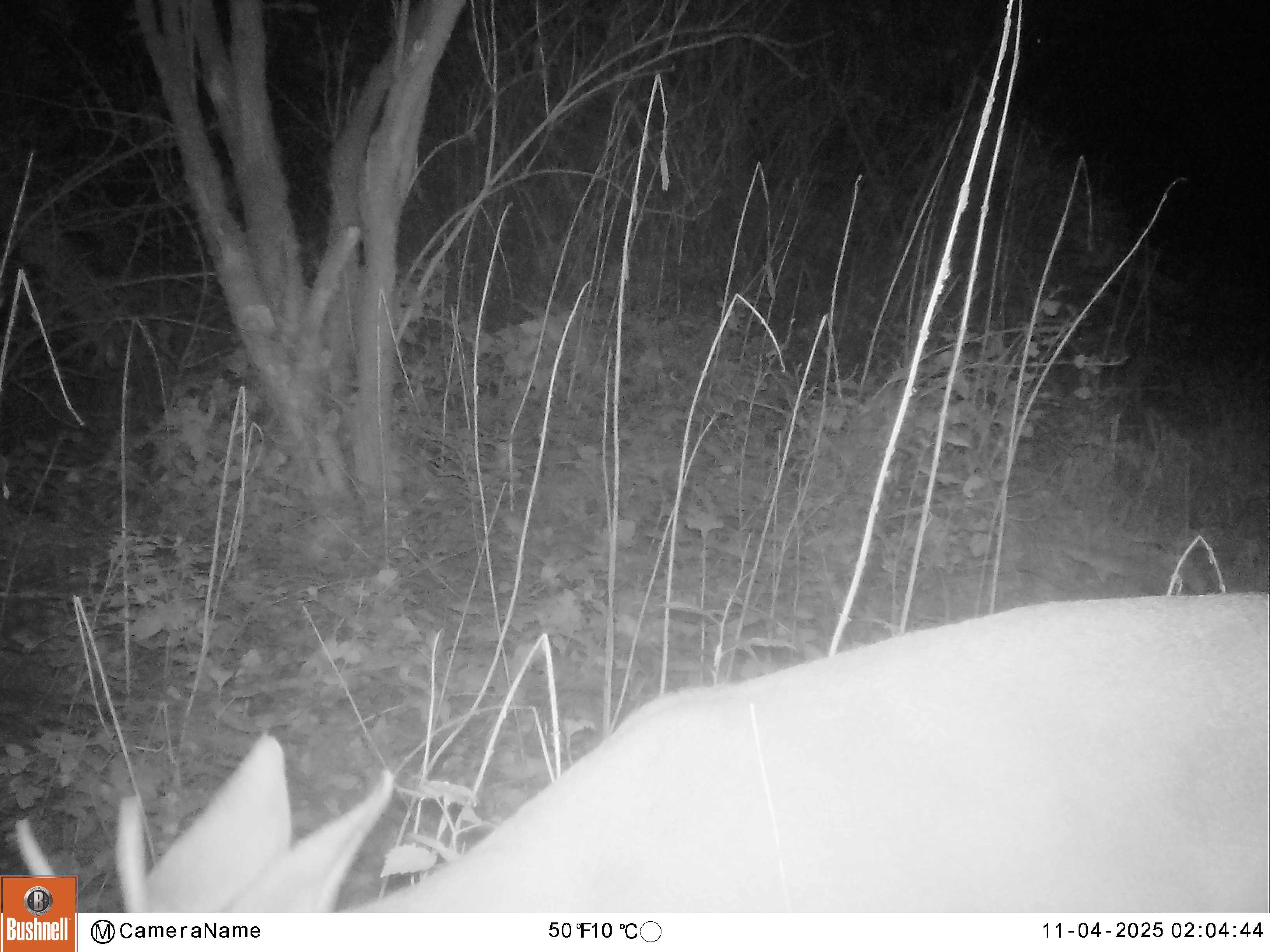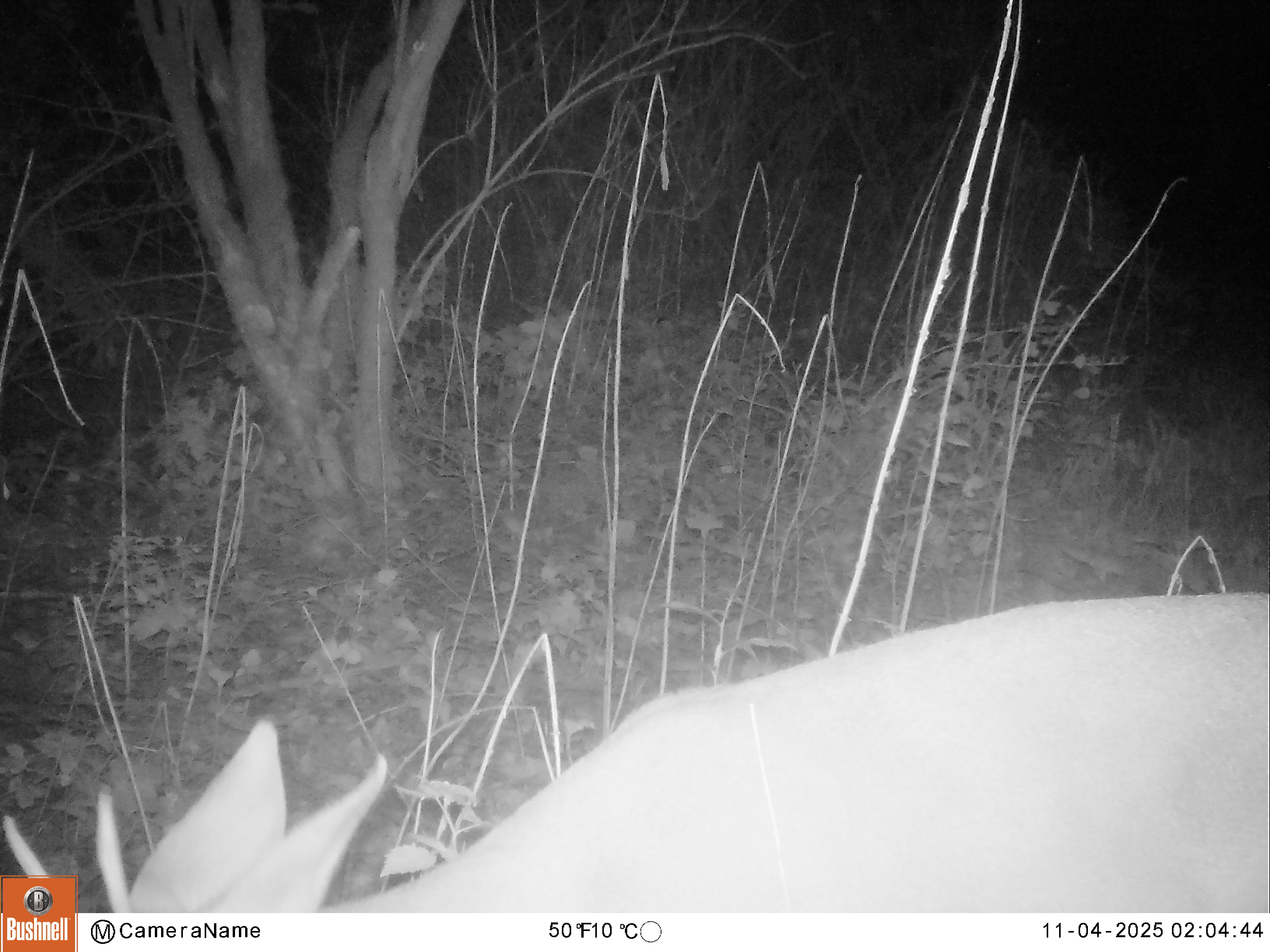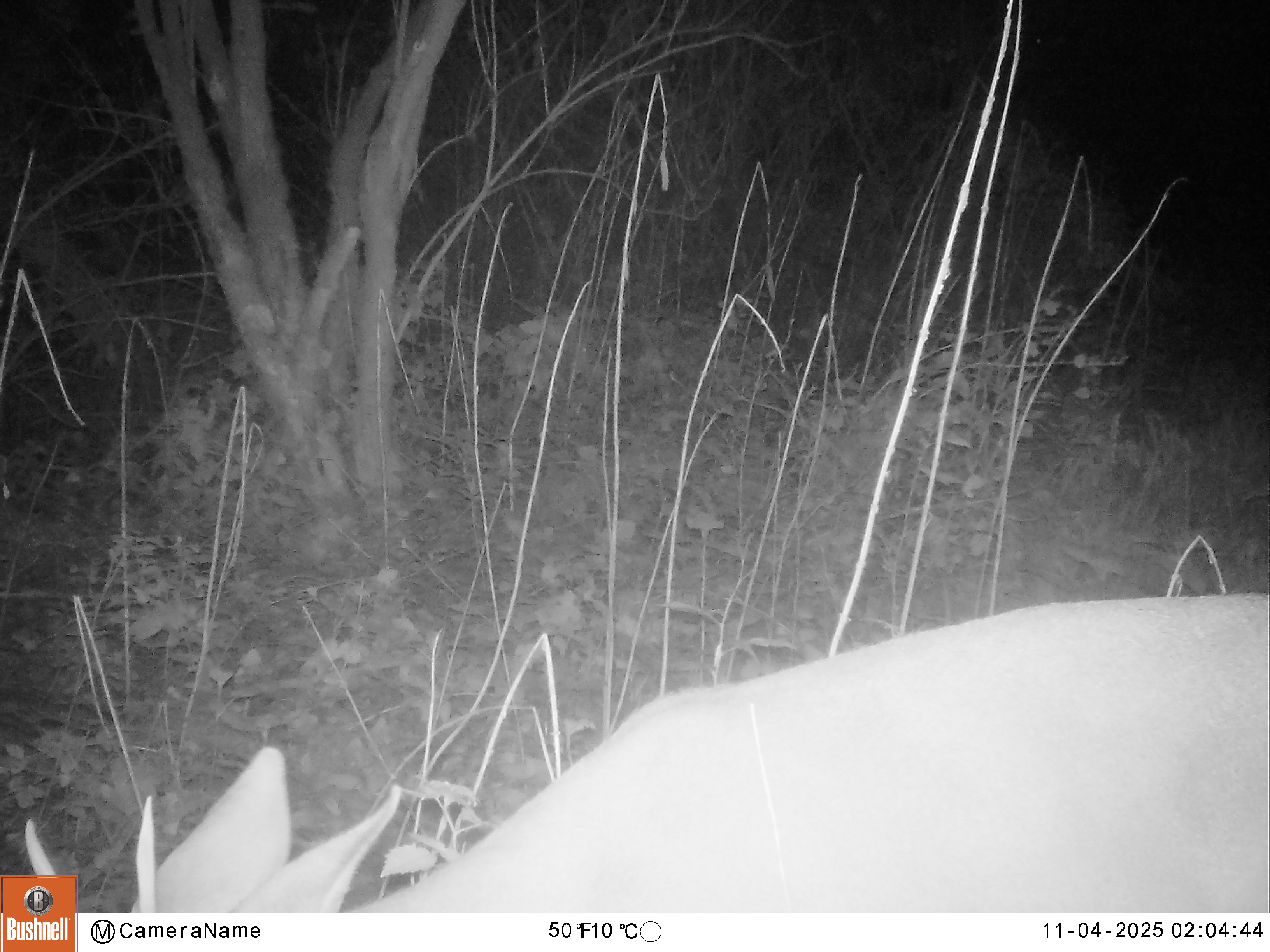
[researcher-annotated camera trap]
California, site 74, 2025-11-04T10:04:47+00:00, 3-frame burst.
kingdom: Animalia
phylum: Chordata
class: Mammalia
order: Artiodactyla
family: Cervidae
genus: Odocoileus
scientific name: Odocoileus hemionus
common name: mule deer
Mule deer (Odocoileus hemionus).